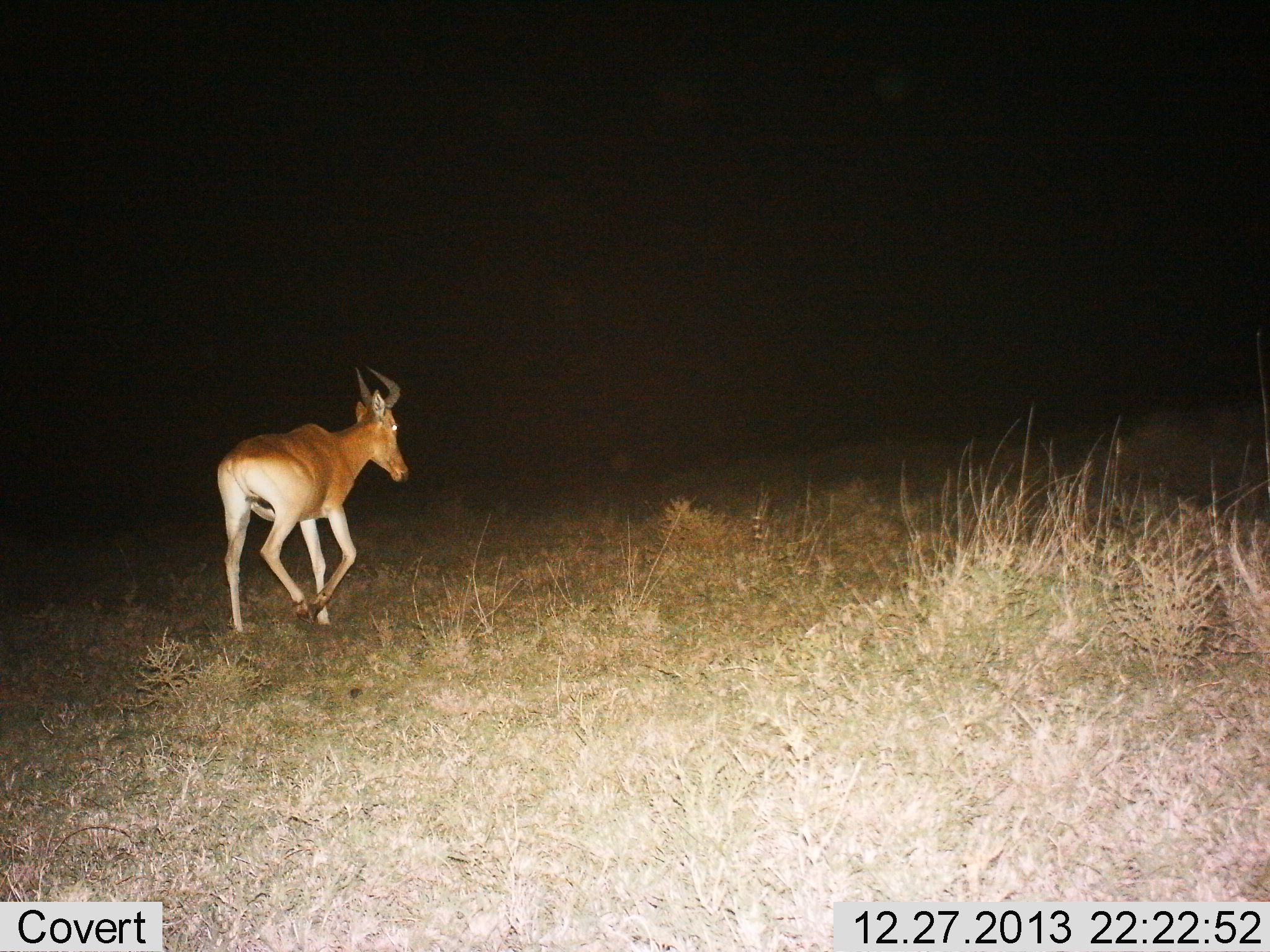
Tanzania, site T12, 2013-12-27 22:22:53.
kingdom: Animalia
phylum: Chordata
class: Mammalia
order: Artiodactyla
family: Bovidae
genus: Alcelaphus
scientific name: Alcelaphus buselaphus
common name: hartebeest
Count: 1.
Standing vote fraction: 10%.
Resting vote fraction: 0%.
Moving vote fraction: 100%.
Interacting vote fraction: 0%.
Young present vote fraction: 0%.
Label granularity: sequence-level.